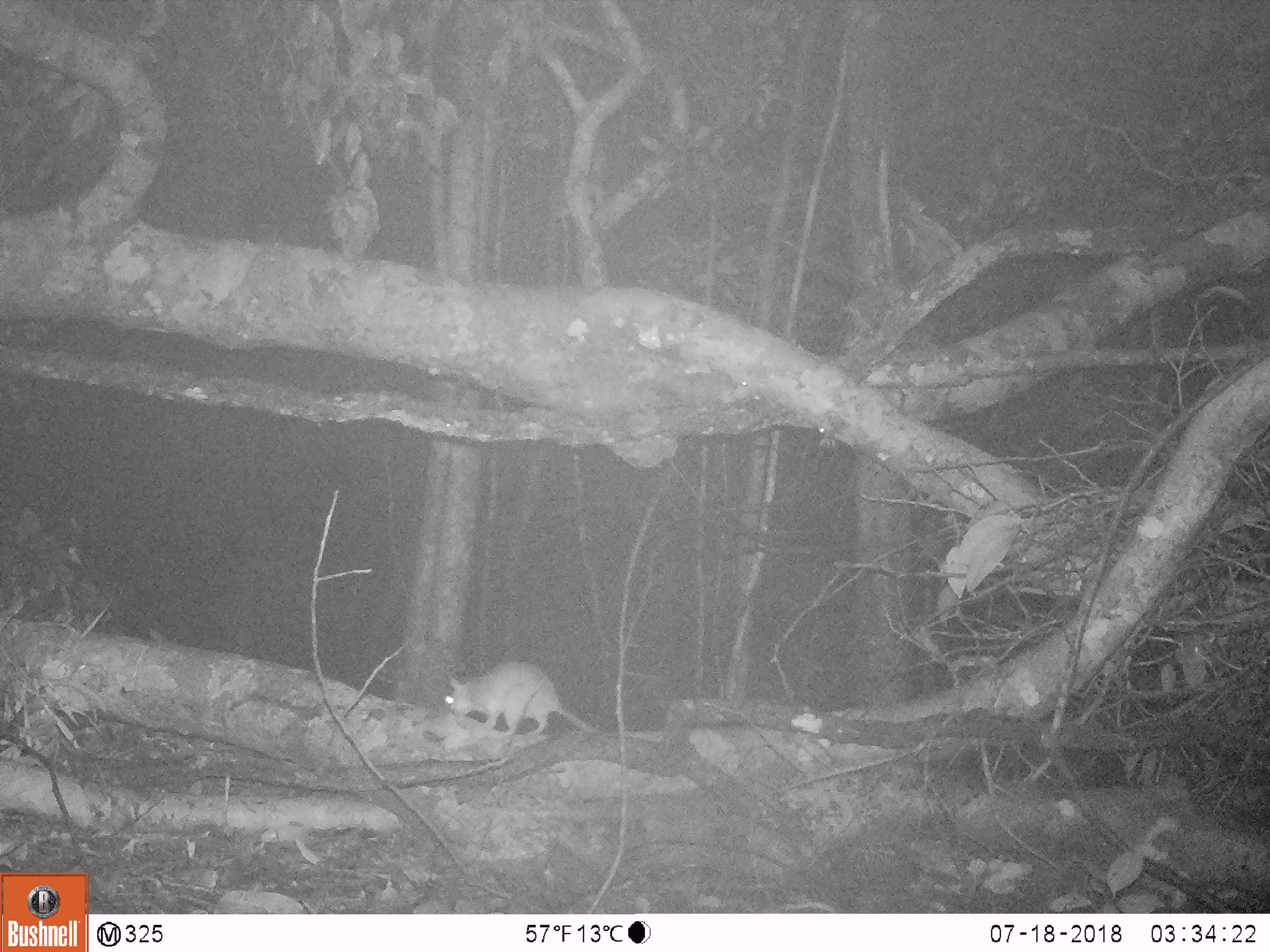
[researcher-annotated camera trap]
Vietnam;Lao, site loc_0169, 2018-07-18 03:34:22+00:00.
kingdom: Animalia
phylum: Chordata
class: Mammalia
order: Rodentia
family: Muridae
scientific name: Muridae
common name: old-world mice and rats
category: unidentified murid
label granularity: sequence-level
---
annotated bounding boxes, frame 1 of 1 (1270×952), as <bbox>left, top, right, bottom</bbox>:
unidentified murid: <bbox>442, 657, 619, 749</bbox>